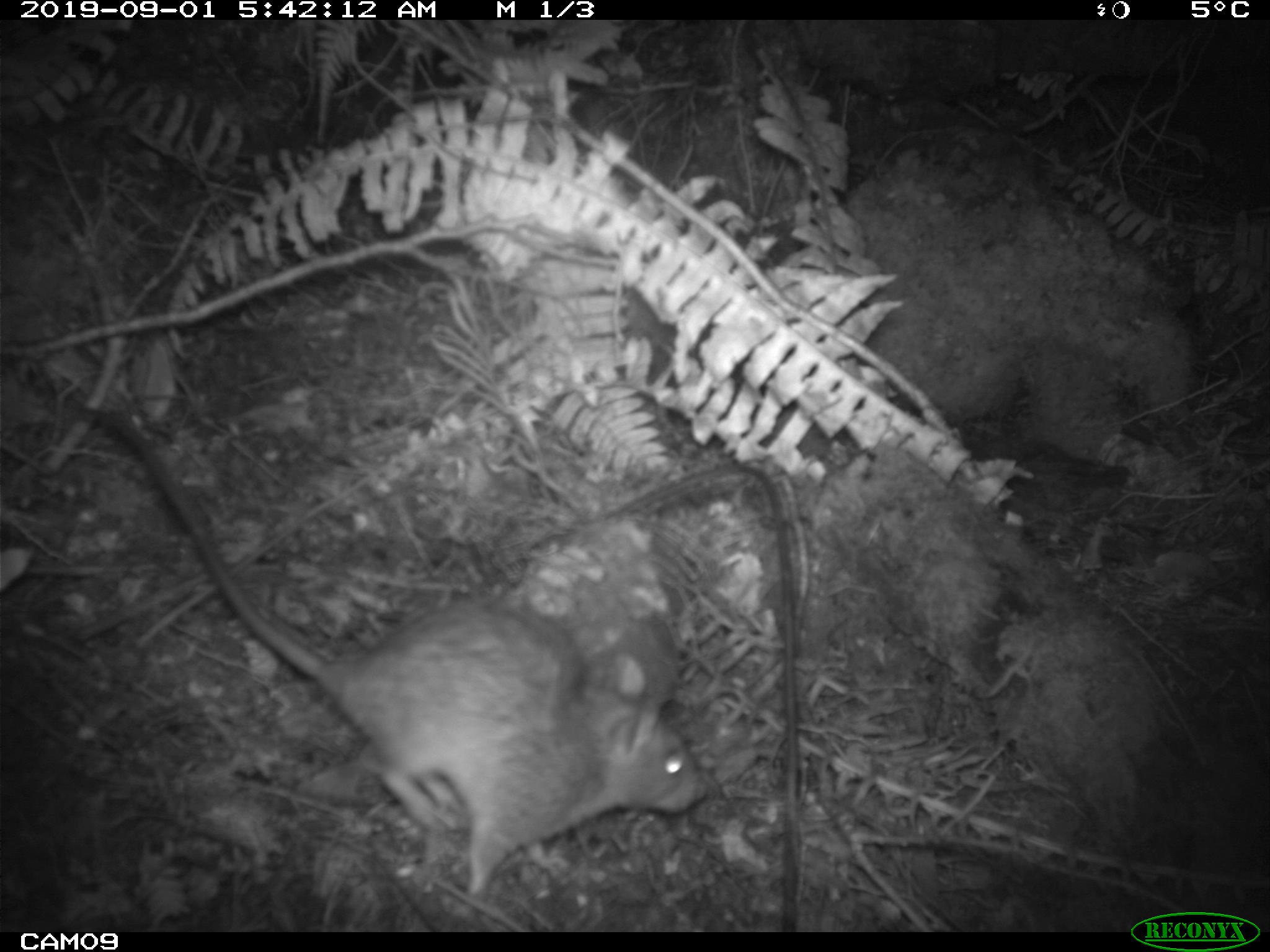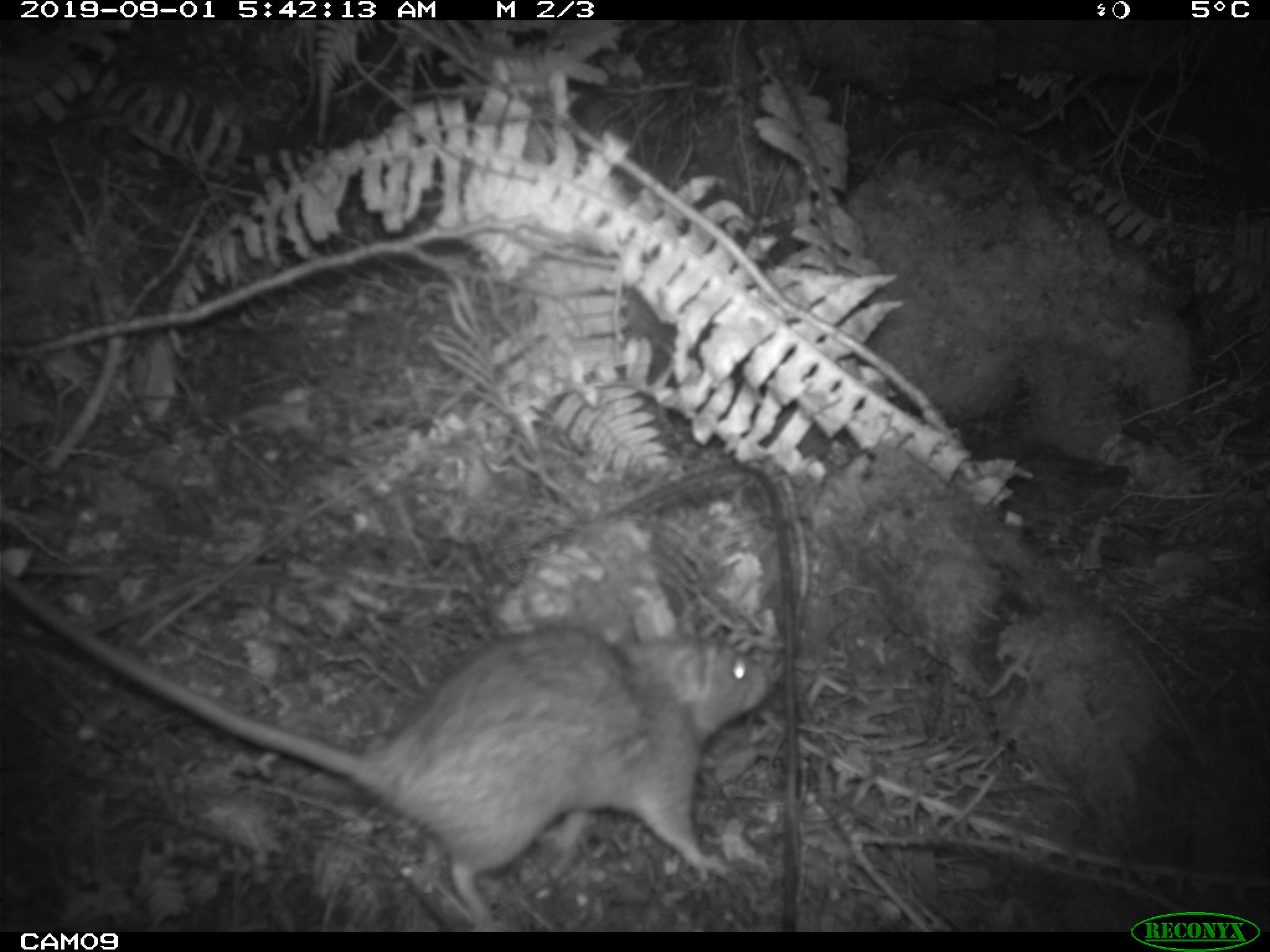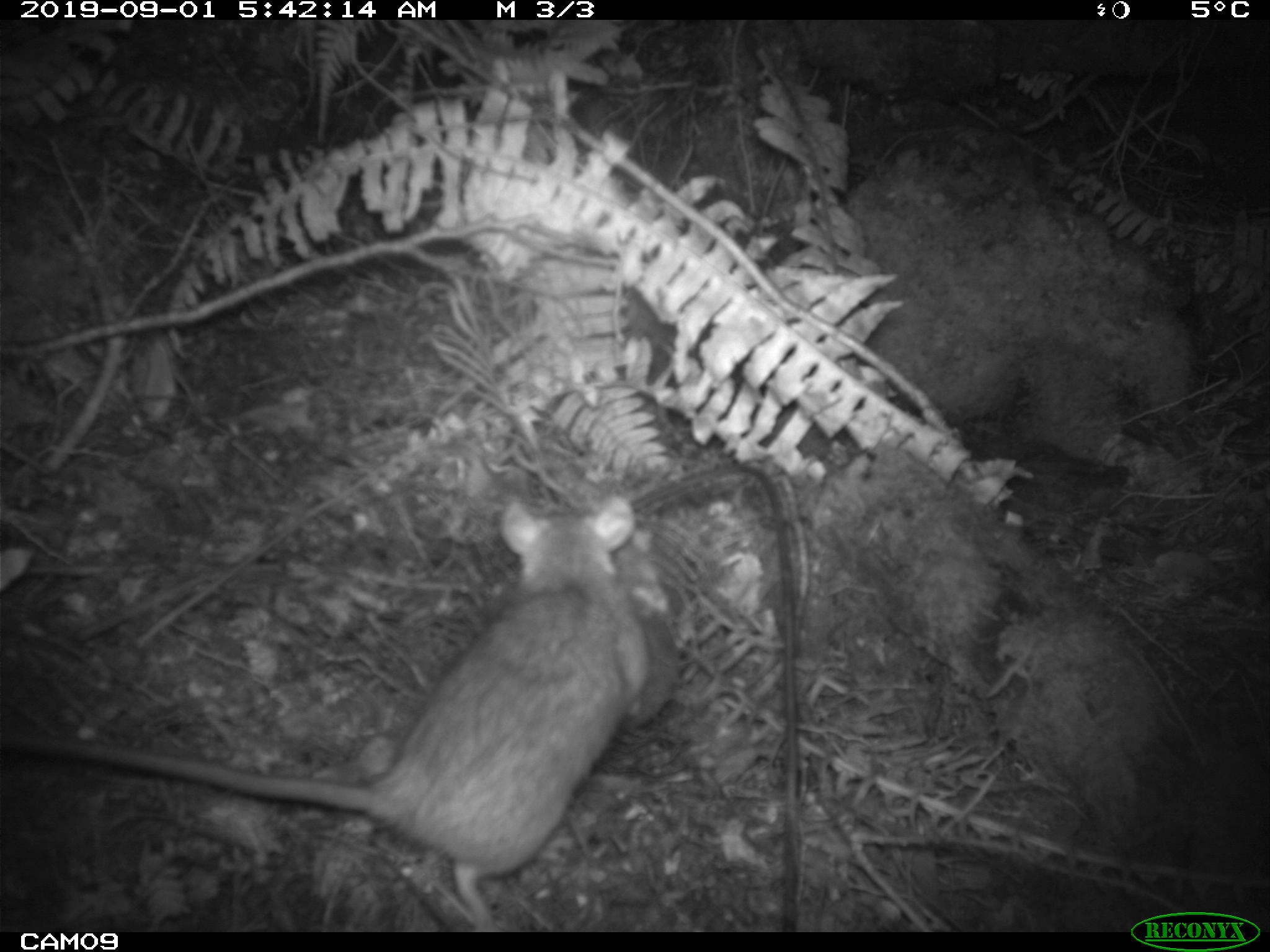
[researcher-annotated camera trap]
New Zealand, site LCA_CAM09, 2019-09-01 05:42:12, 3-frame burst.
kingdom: Animalia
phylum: Chordata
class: Mammalia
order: Rodentia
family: Muridae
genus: Rattus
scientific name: Rattus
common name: rat